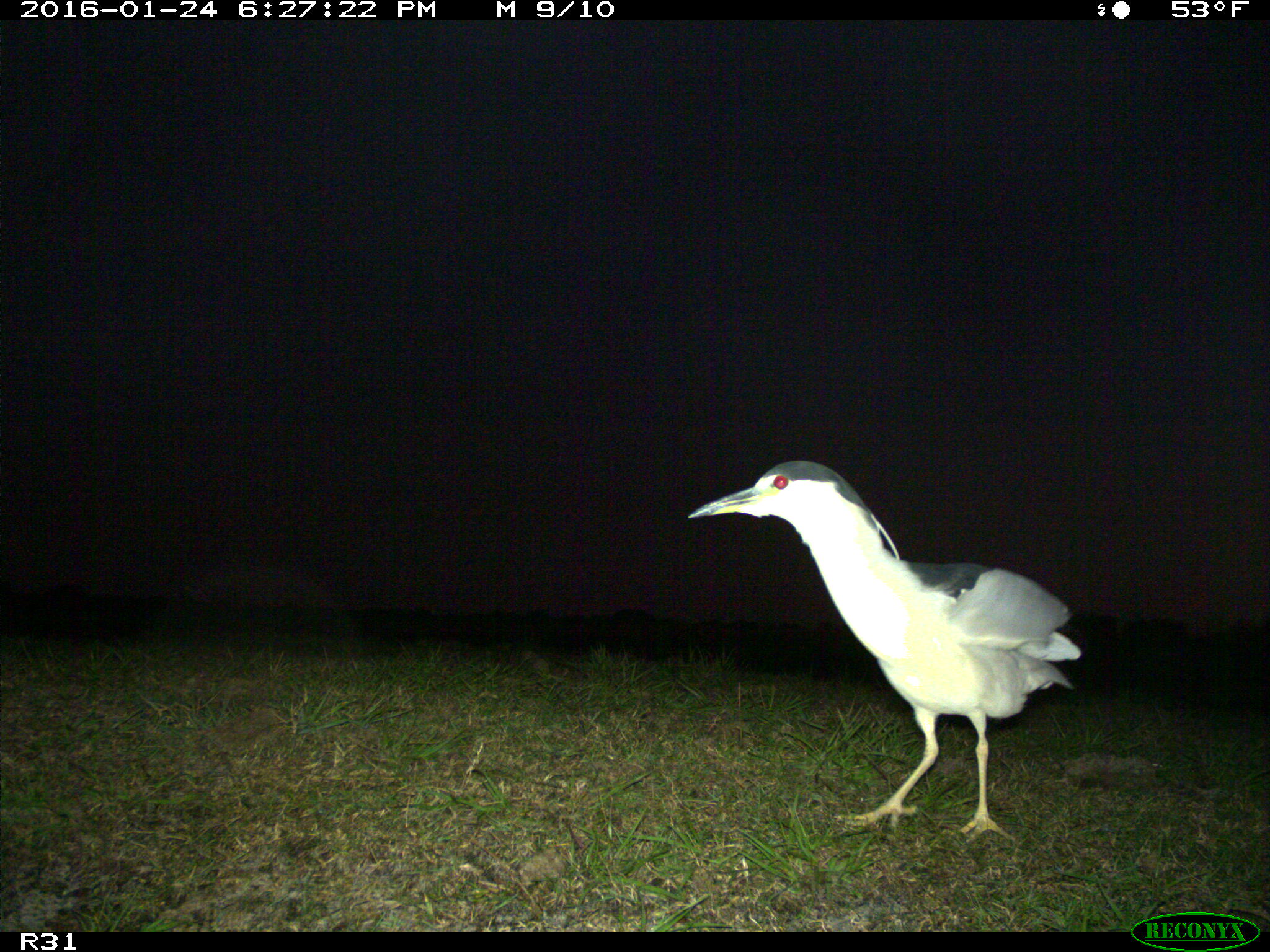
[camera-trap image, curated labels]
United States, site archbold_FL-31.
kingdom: Animalia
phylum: Chordata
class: Aves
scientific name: Aves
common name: birds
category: unidentified bird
Unidentified bird (birds) (Aves).